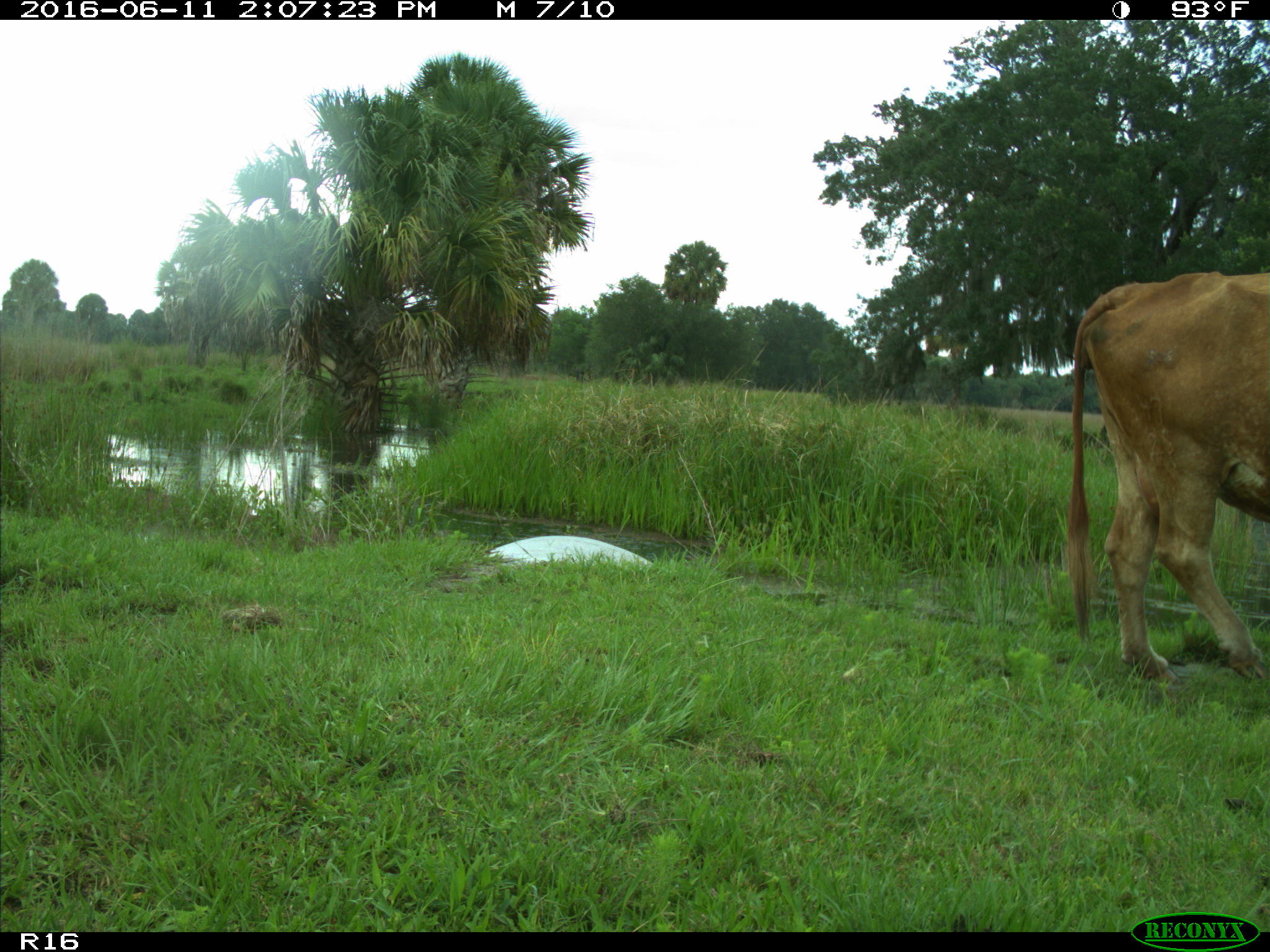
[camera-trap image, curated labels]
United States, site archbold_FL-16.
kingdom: Animalia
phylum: Chordata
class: Mammalia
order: Artiodactyla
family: Bovidae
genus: Bos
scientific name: Bos taurus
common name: domestic cow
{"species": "Bos taurus (domestic cow)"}